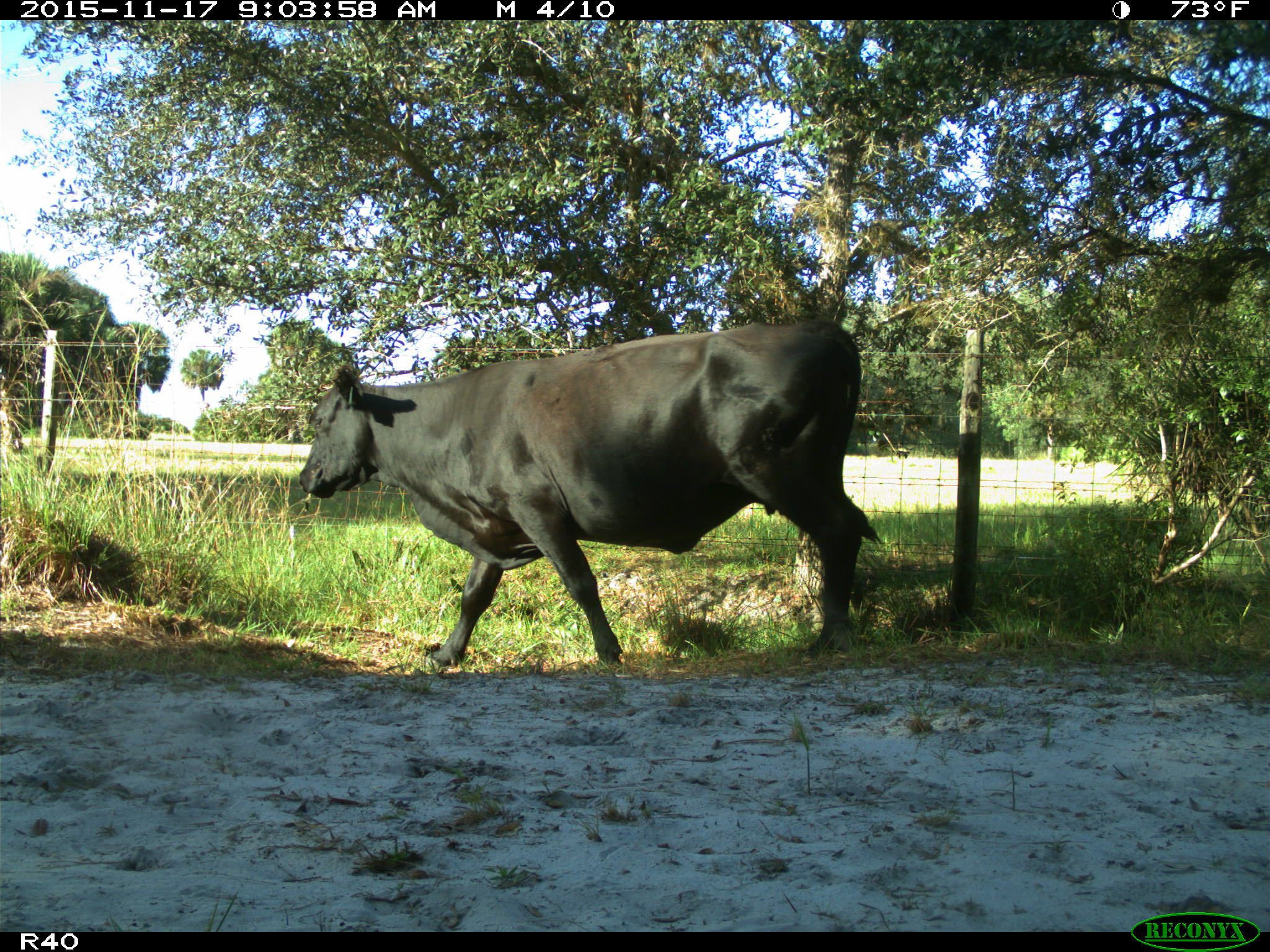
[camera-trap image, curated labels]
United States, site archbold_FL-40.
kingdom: Animalia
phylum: Chordata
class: Mammalia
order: Artiodactyla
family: Bovidae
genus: Bos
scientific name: Bos taurus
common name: domestic cow